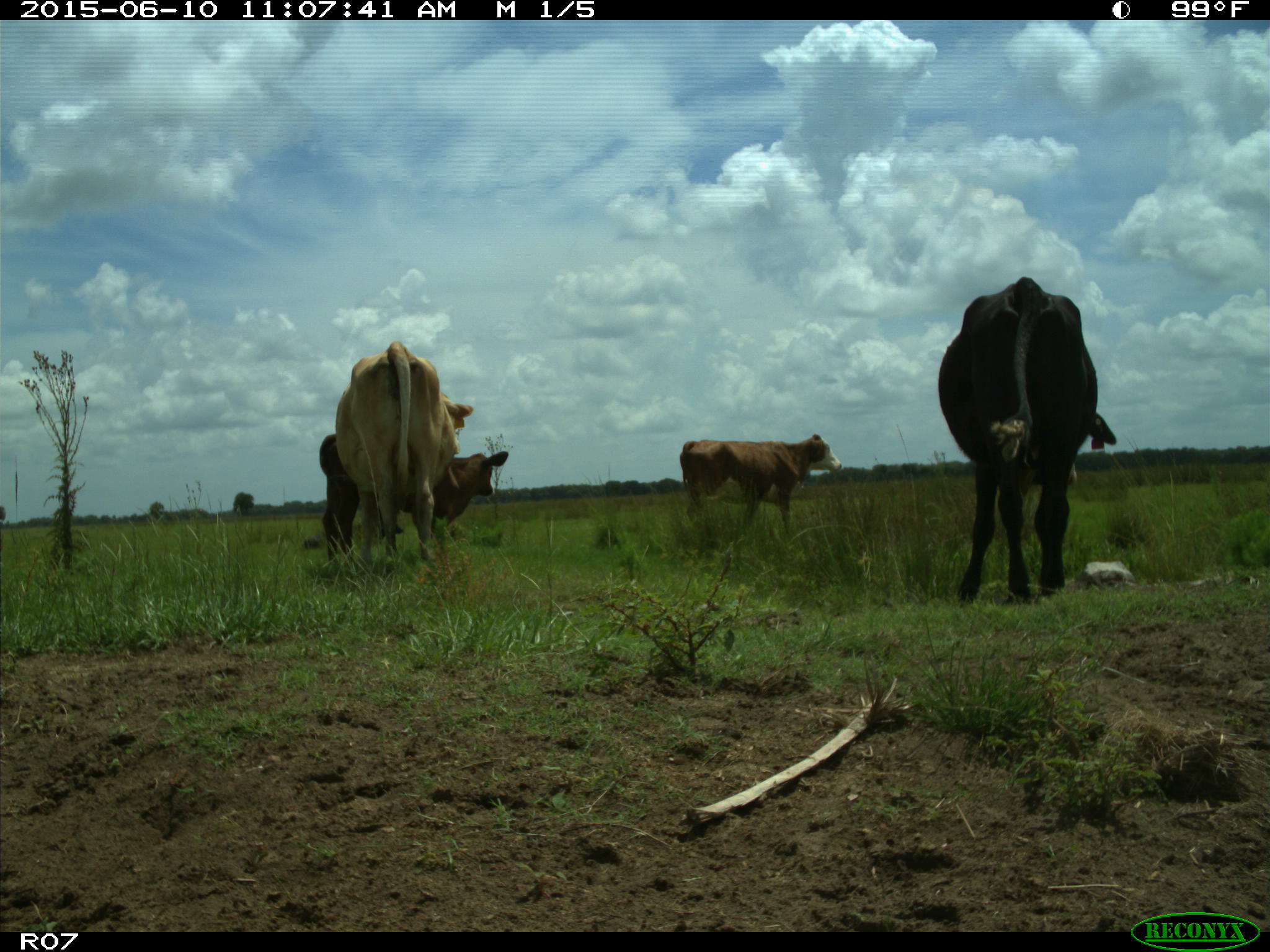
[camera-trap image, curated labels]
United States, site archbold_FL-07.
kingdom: Animalia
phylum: Chordata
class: Mammalia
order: Artiodactyla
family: Bovidae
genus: Bos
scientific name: Bos taurus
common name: domestic cow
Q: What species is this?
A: Bos taurus (domestic cow).